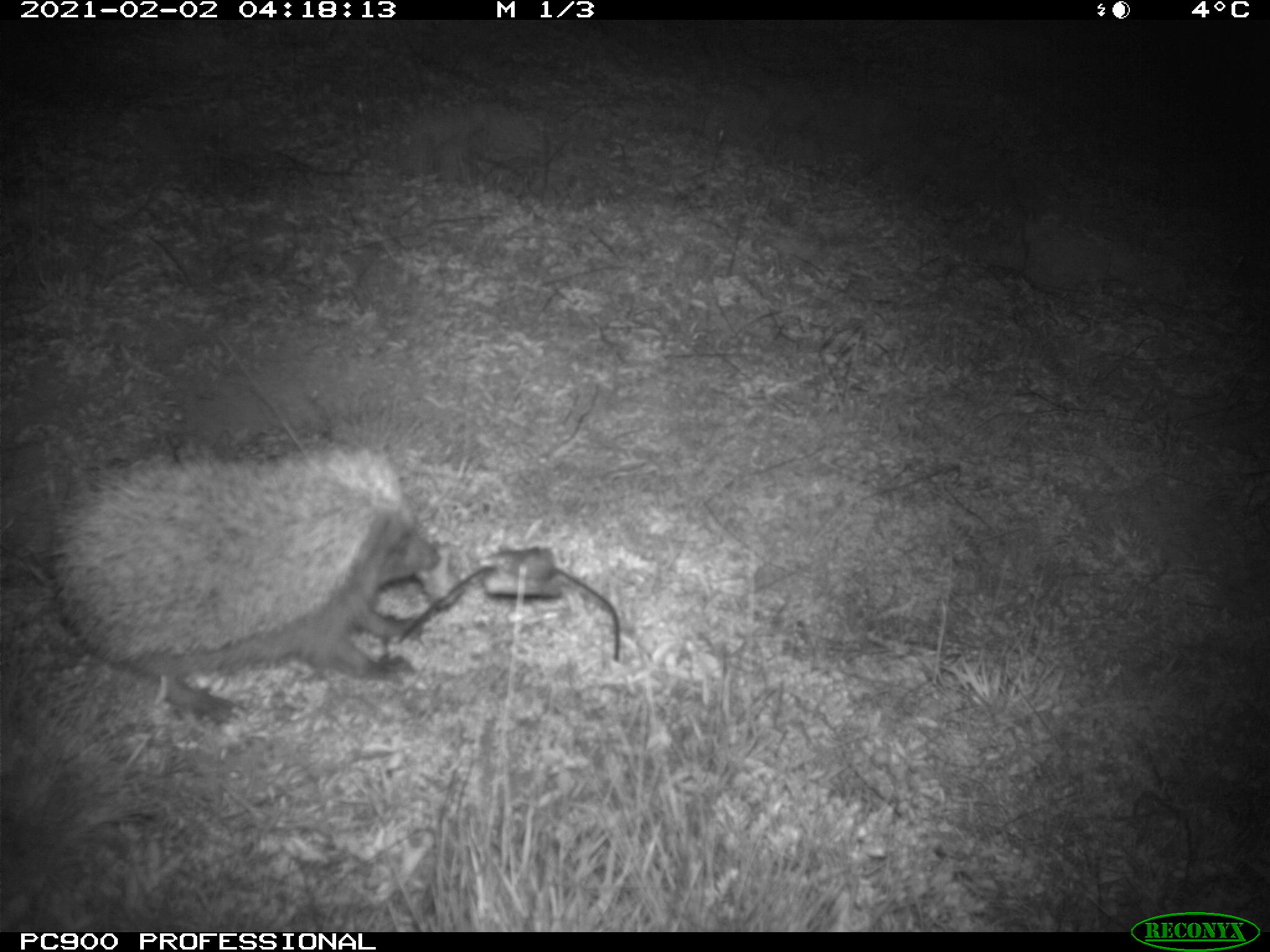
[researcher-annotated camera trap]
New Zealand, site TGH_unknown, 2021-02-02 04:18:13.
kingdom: Animalia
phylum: Chordata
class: Mammalia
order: Eulipotyphla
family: Erinaceidae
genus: Erinaceus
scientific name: Erinaceus europaeus europaeus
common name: european hedgehog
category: hedgehog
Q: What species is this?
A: Hedgehog (european hedgehog) (Erinaceus europaeus europaeus).